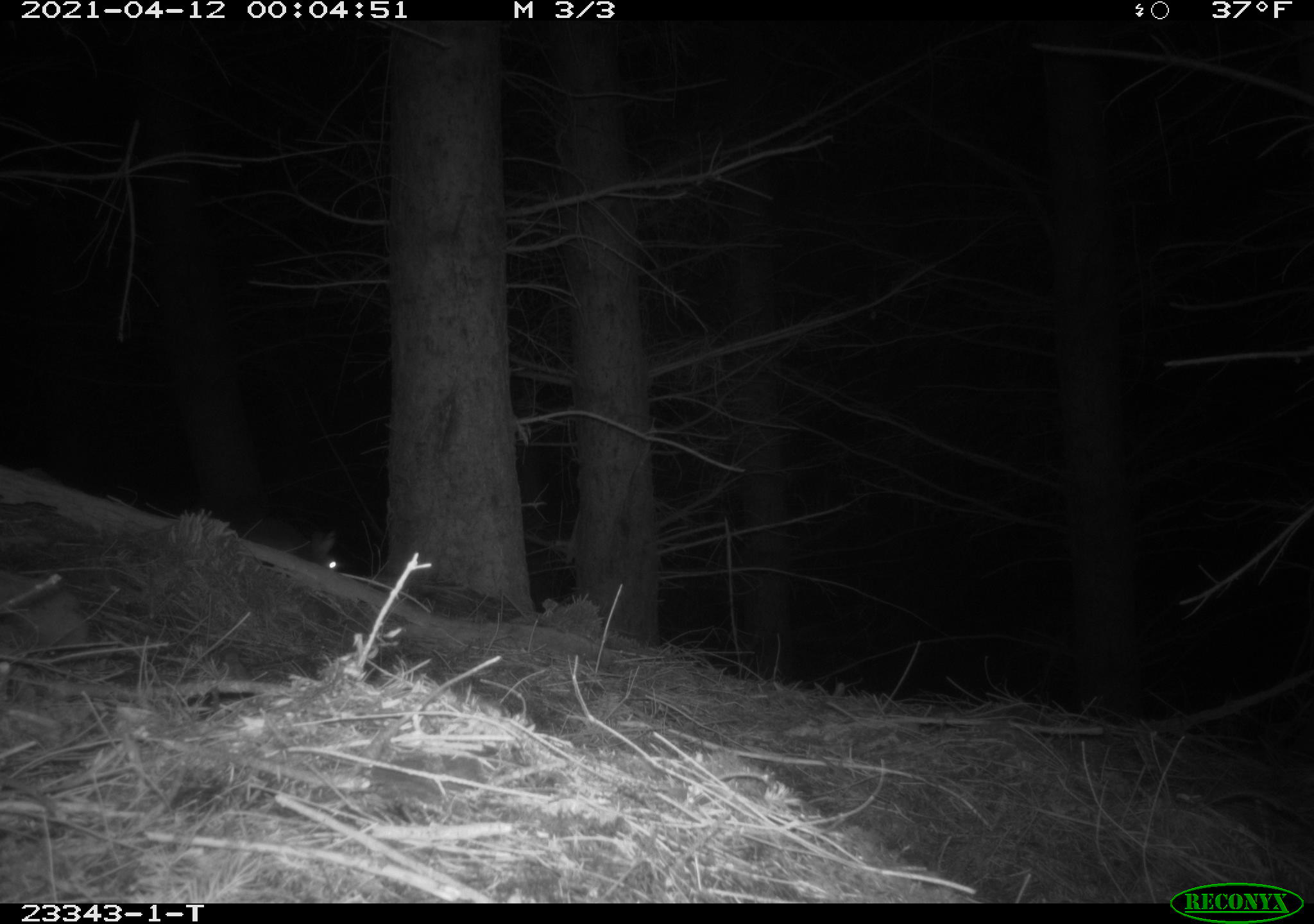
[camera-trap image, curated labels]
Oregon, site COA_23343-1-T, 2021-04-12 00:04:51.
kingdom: Animalia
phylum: Chordata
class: Mammalia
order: Lagomorpha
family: Leporidae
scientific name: Leporidae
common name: hares and rabbits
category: leporidae family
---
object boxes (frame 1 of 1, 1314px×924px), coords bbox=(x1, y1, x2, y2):
leporidae family: bbox=(245, 517, 342, 571)